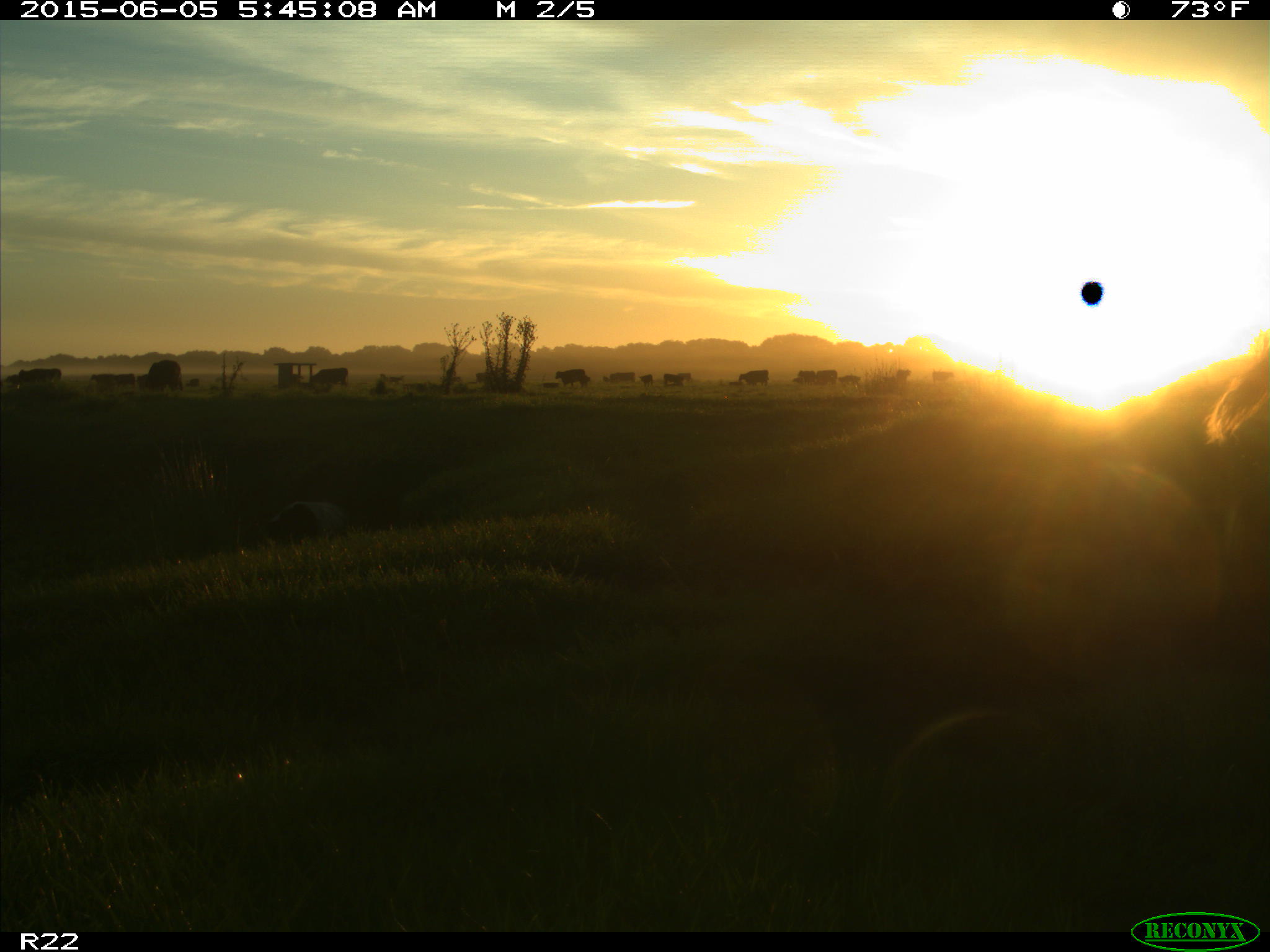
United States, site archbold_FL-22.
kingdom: Animalia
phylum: Chordata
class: Mammalia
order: Artiodactyla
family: Bovidae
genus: Bos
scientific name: Bos taurus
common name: domestic cow